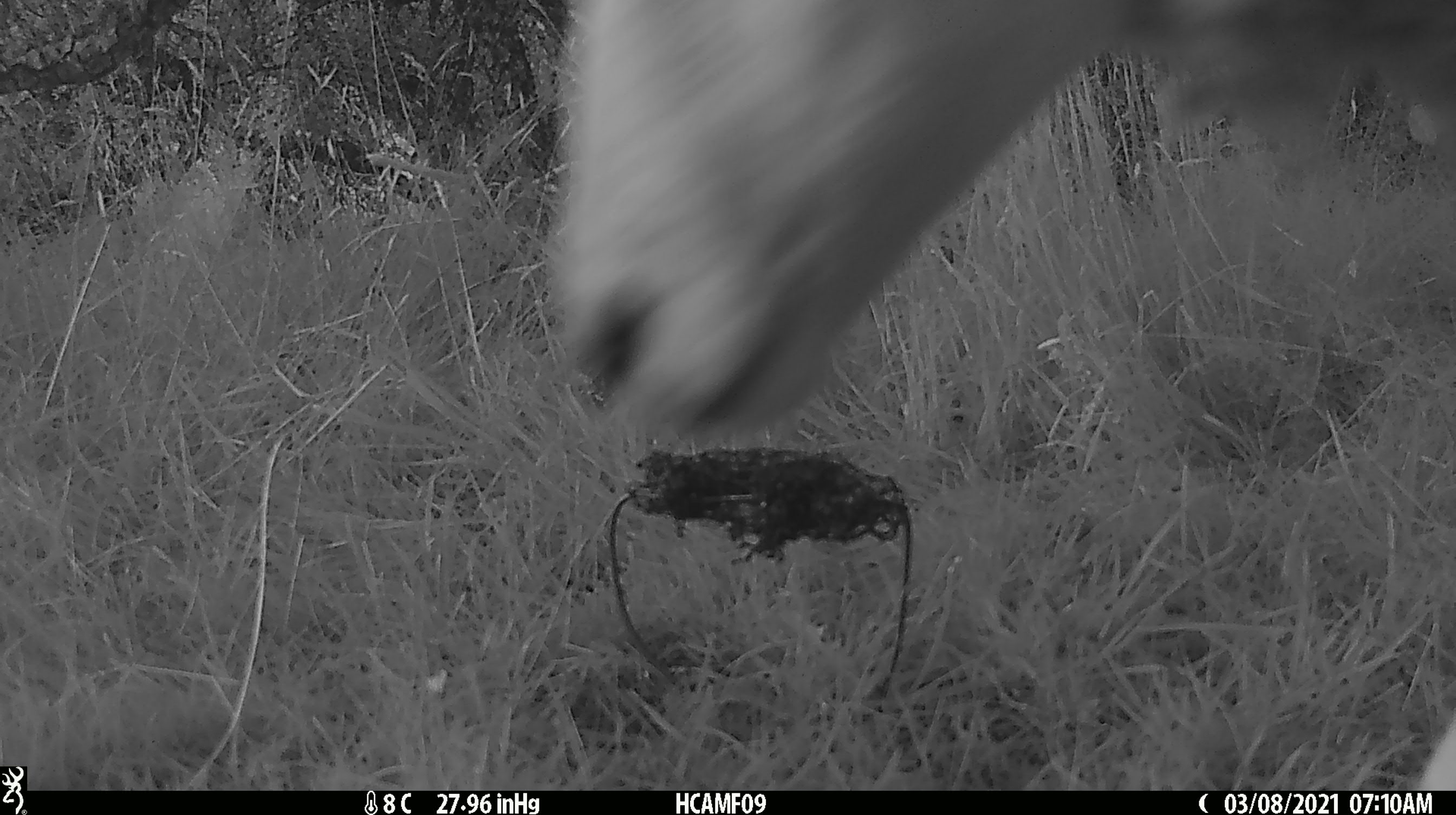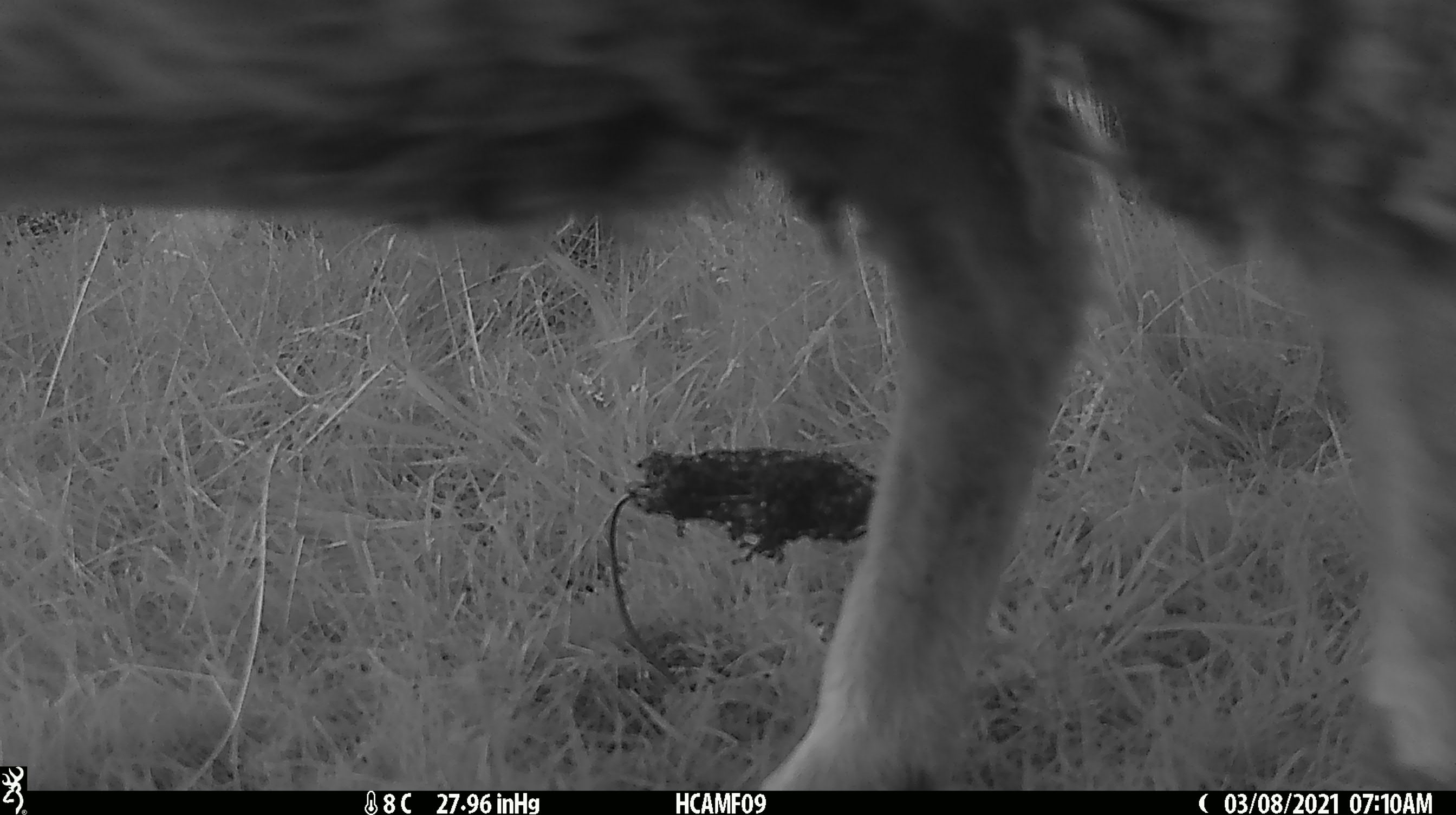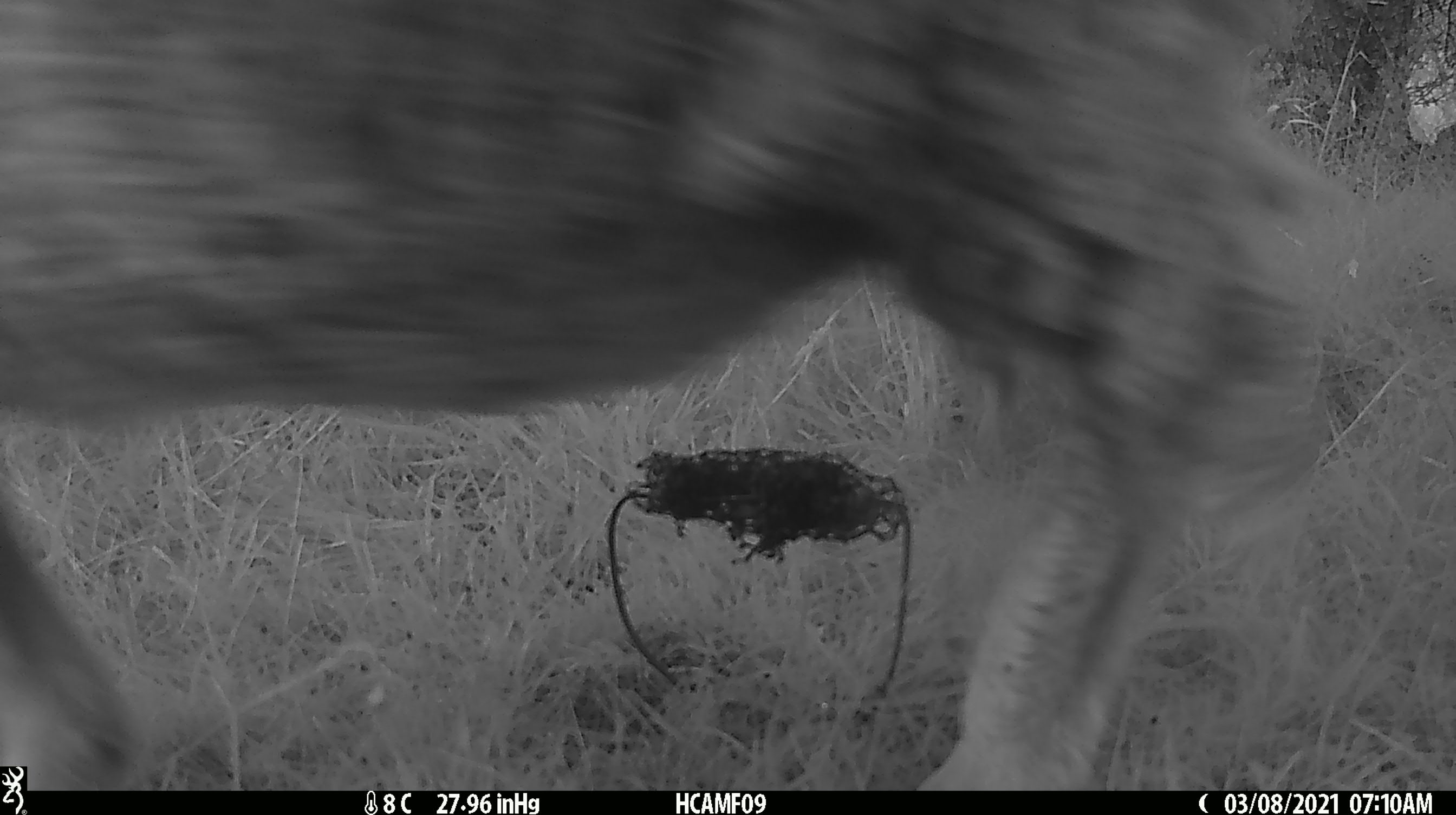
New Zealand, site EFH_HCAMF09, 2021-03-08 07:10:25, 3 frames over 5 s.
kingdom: Animalia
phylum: Chordata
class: Mammalia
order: Artiodactyla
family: Bovidae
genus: Ovis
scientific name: Ovis aries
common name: domestic sheep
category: sheep